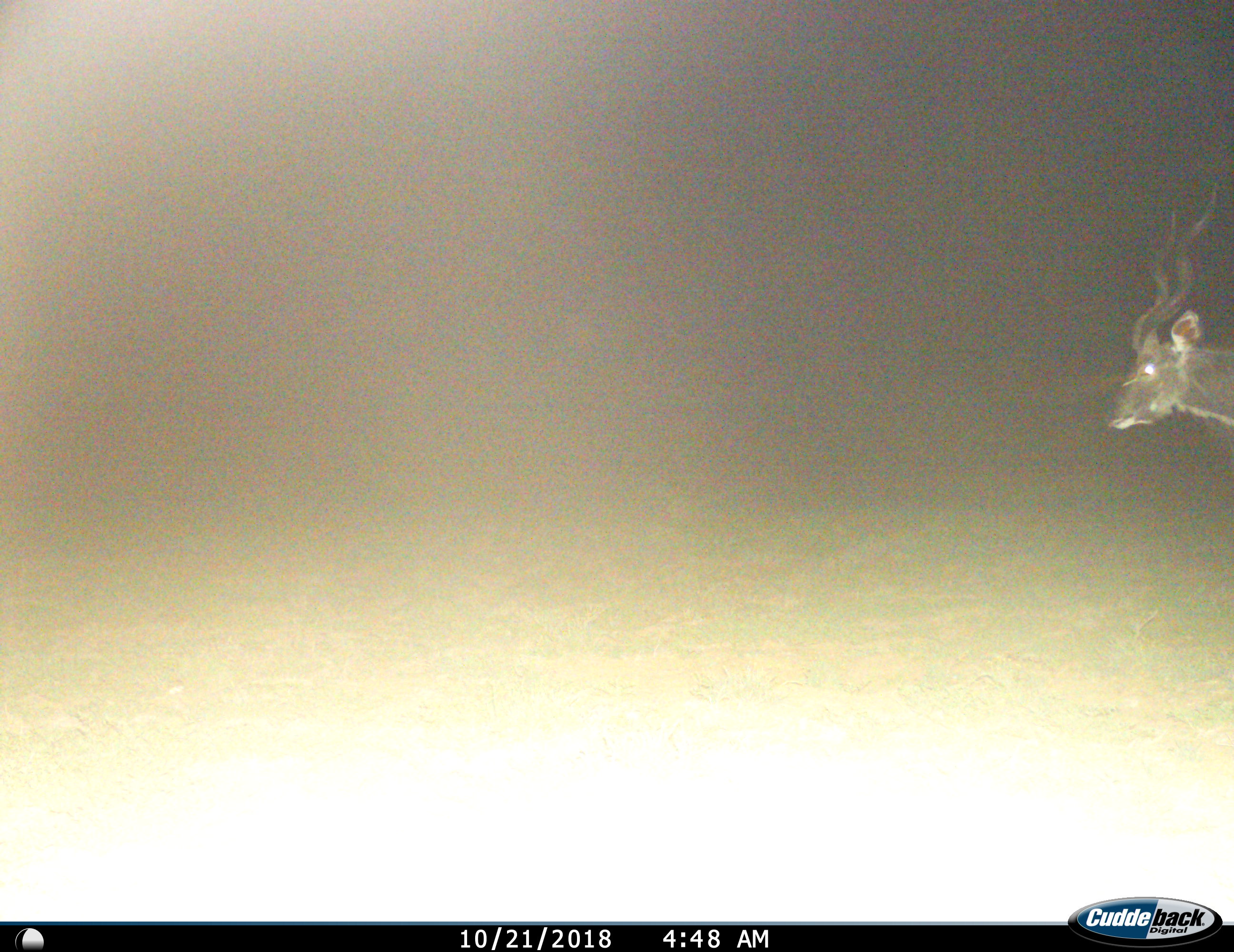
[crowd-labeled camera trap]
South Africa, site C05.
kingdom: Animalia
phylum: Chordata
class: Mammalia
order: Artiodactyla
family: Bovidae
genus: Tragelaphus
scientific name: Tragelaphus strepsiceros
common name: greater kudu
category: kudu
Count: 1.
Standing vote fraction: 40%.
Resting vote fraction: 0%.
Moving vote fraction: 70%.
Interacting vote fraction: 0%.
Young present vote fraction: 0%.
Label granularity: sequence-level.